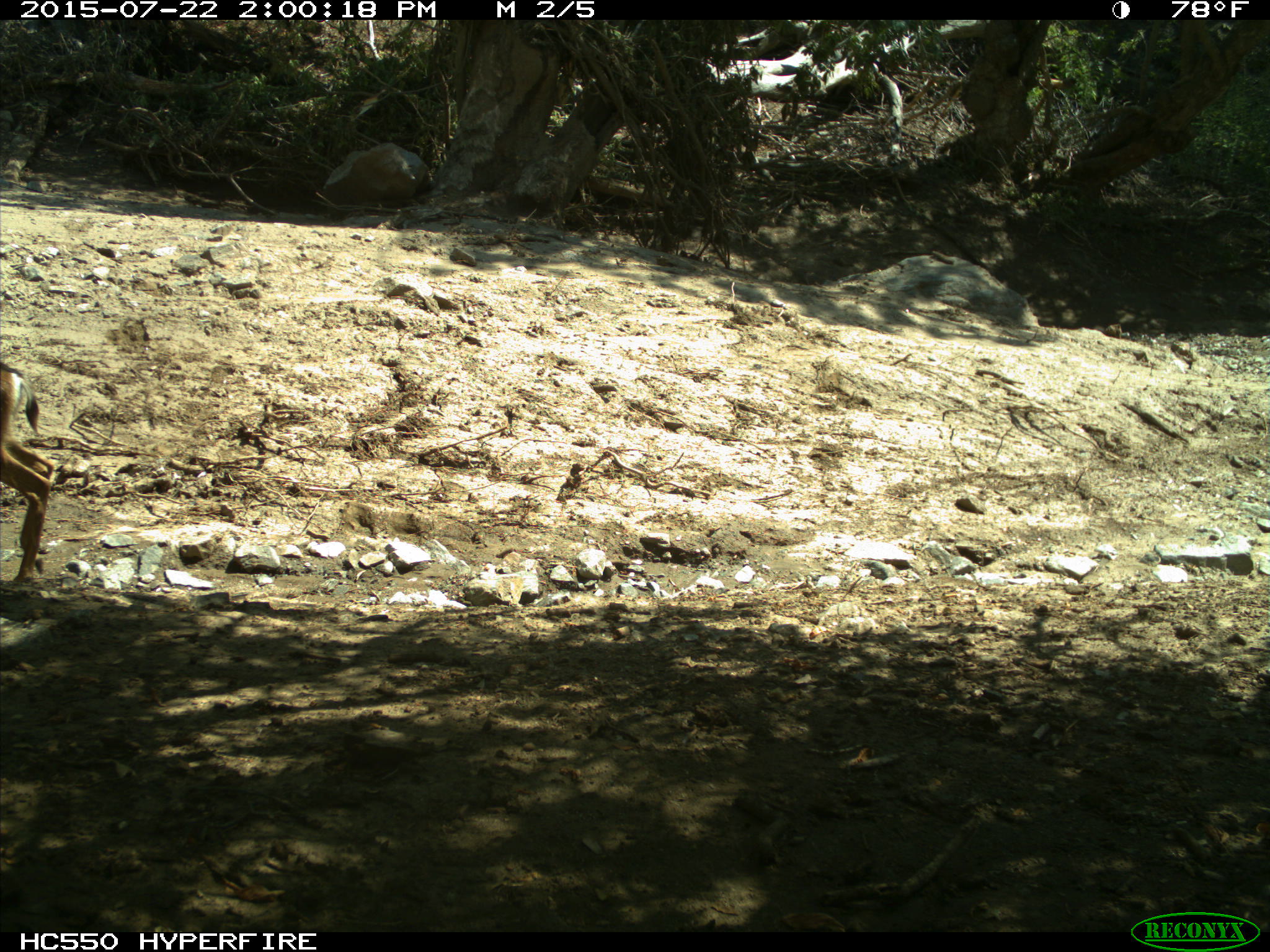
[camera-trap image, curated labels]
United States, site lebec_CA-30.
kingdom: Animalia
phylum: Chordata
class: Mammalia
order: Artiodactyla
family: Cervidae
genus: Odocoileus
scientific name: Odocoileus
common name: deer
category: unidentified deer